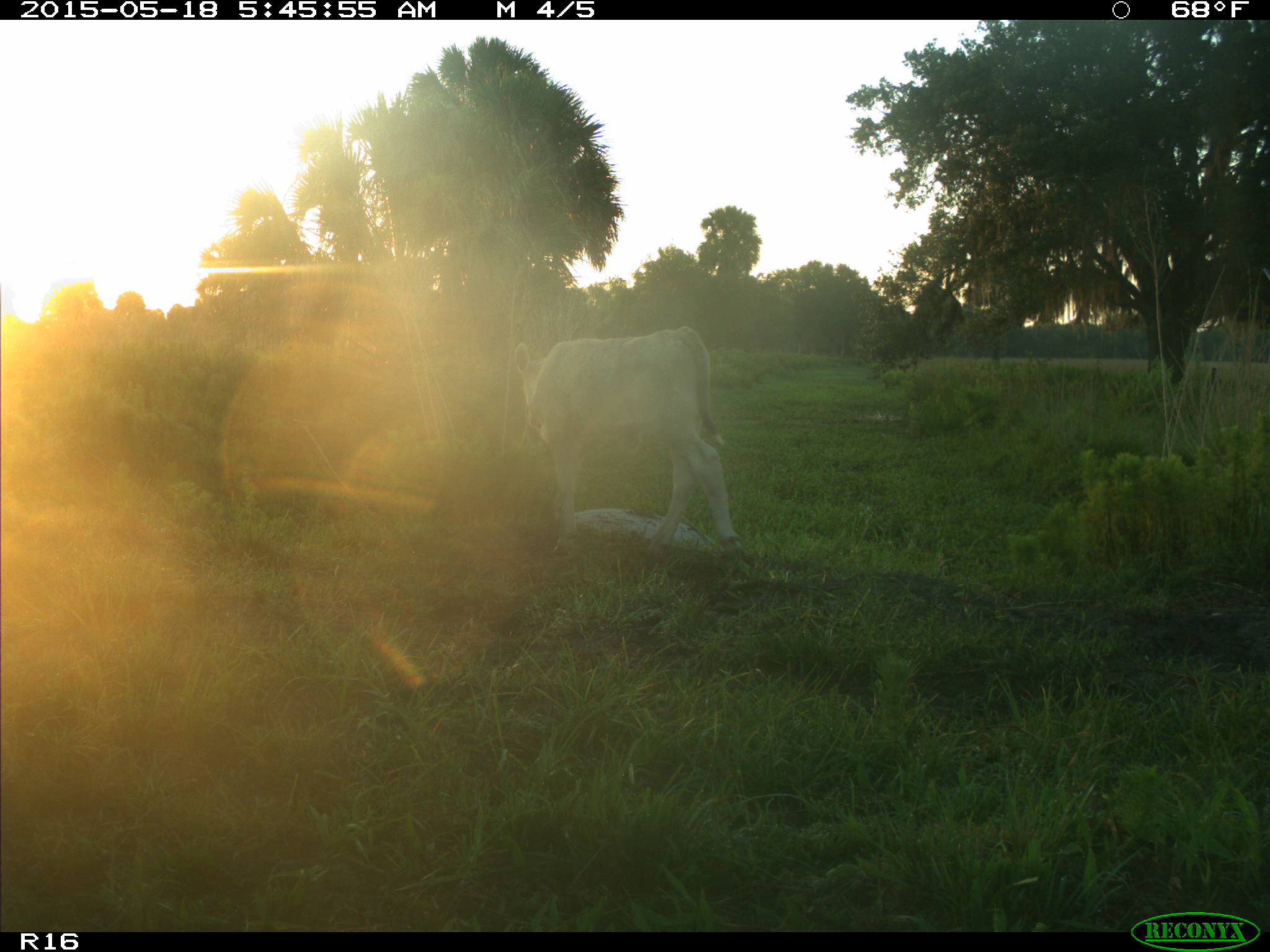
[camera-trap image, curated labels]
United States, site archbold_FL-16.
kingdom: Animalia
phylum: Chordata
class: Mammalia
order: Artiodactyla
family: Bovidae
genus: Bos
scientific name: Bos taurus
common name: domestic cow